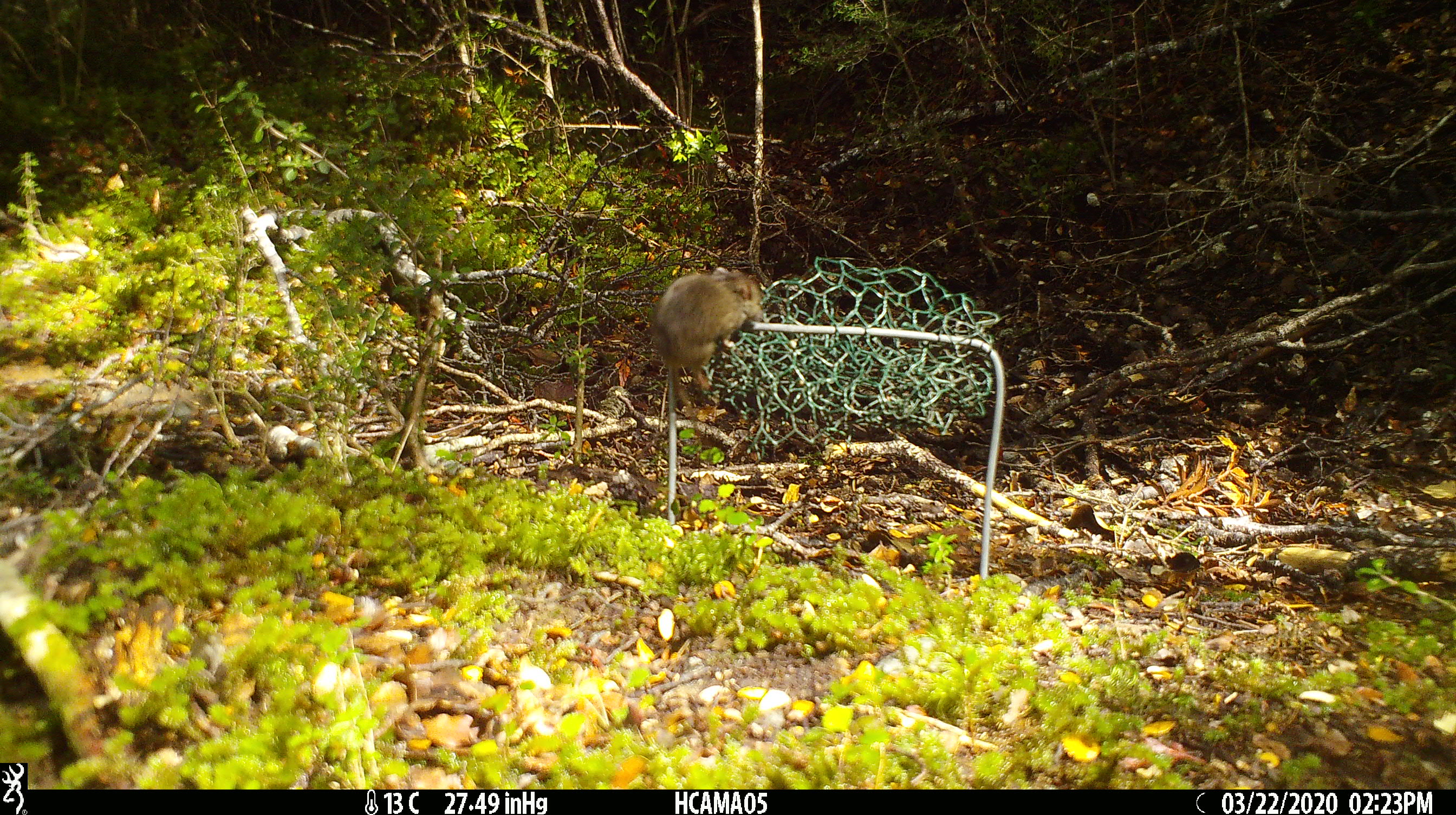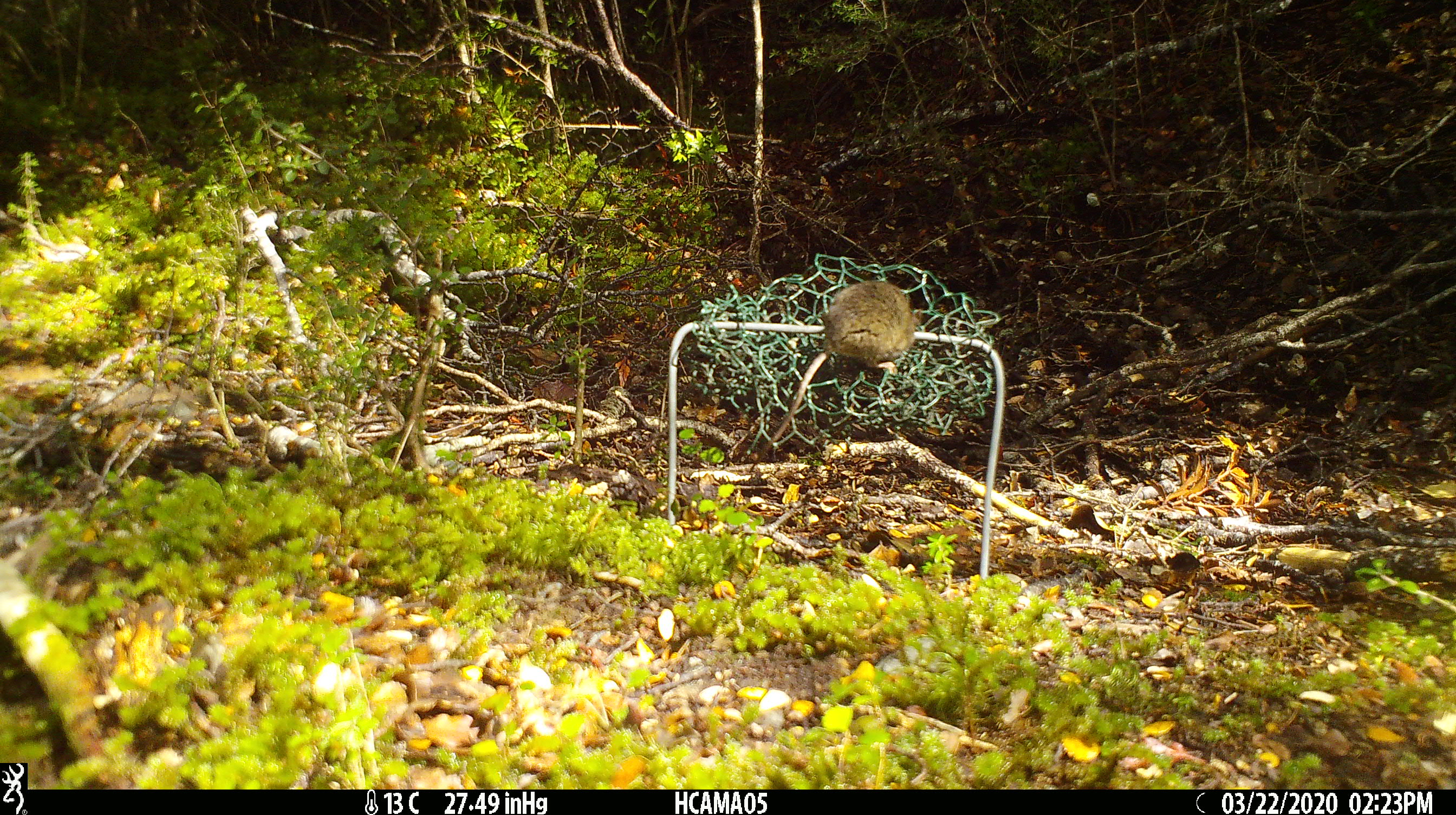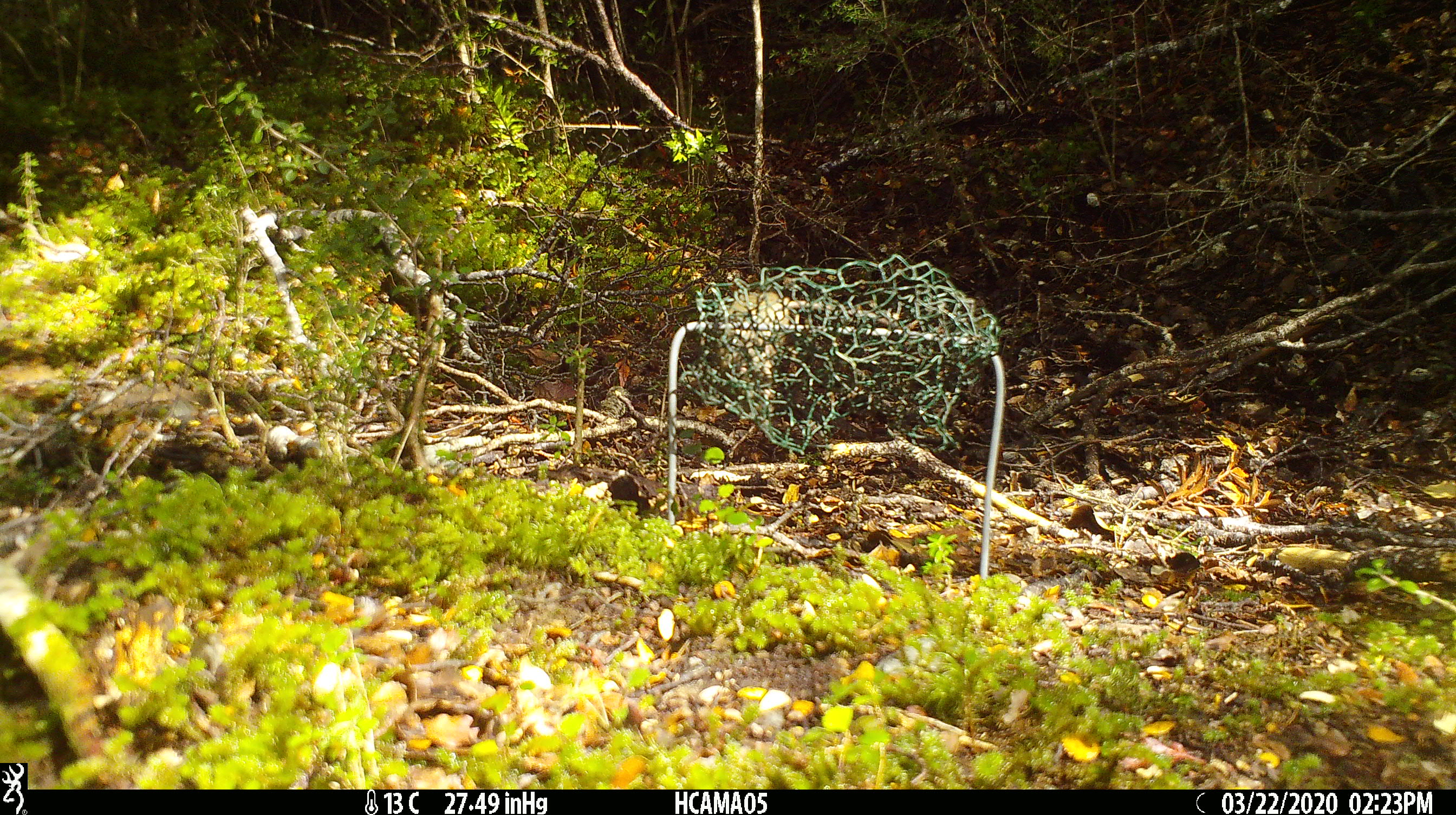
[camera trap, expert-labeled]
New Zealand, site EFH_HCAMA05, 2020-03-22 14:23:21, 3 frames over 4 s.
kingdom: Animalia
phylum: Chordata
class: Mammalia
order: Rodentia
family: Muridae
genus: Mus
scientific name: Mus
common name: mouse